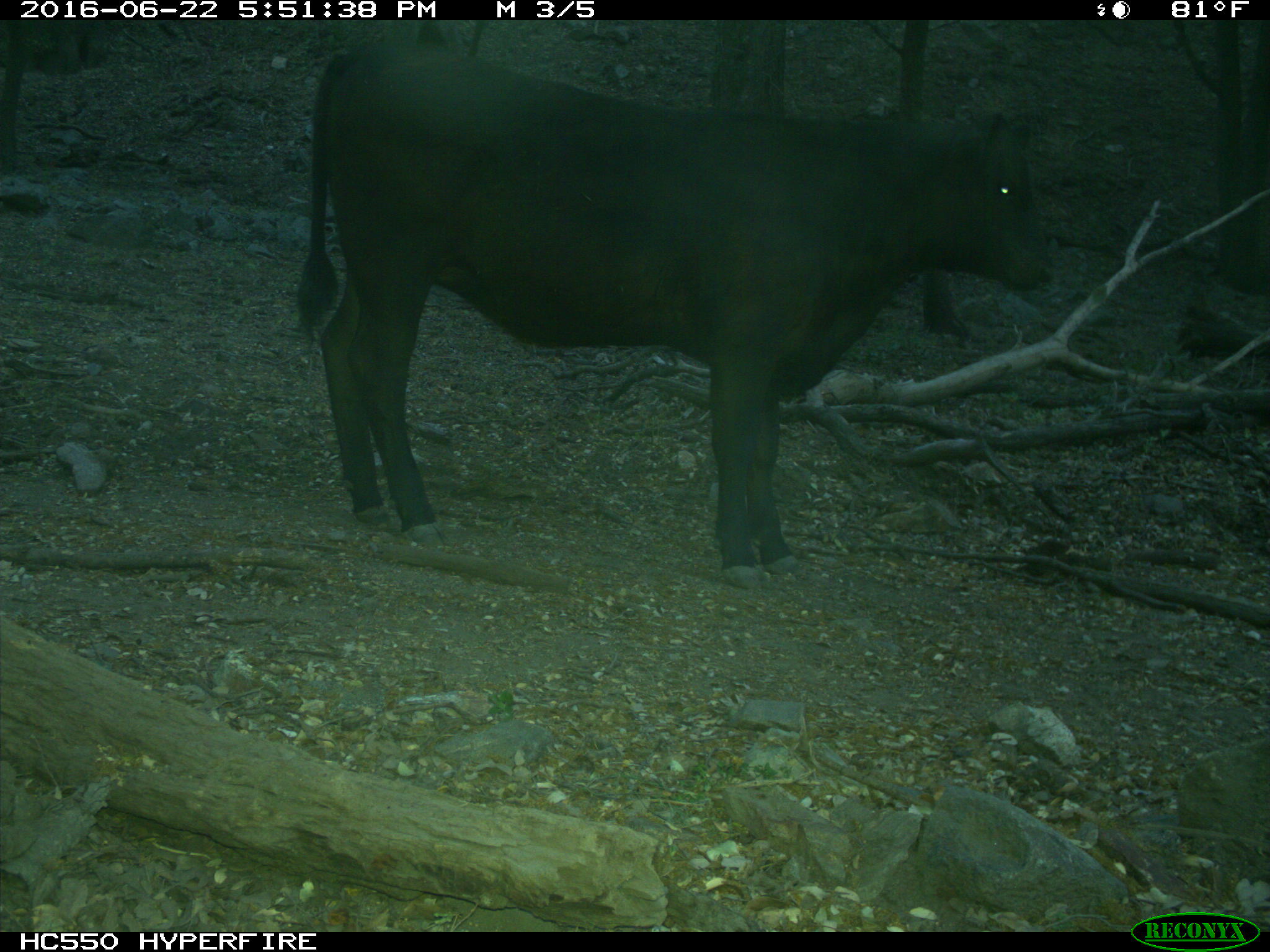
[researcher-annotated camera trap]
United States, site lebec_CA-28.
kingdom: Animalia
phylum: Chordata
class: Mammalia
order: Artiodactyla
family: Bovidae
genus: Bos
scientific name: Bos taurus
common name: domestic cow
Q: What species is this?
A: Bos taurus (domestic cow).